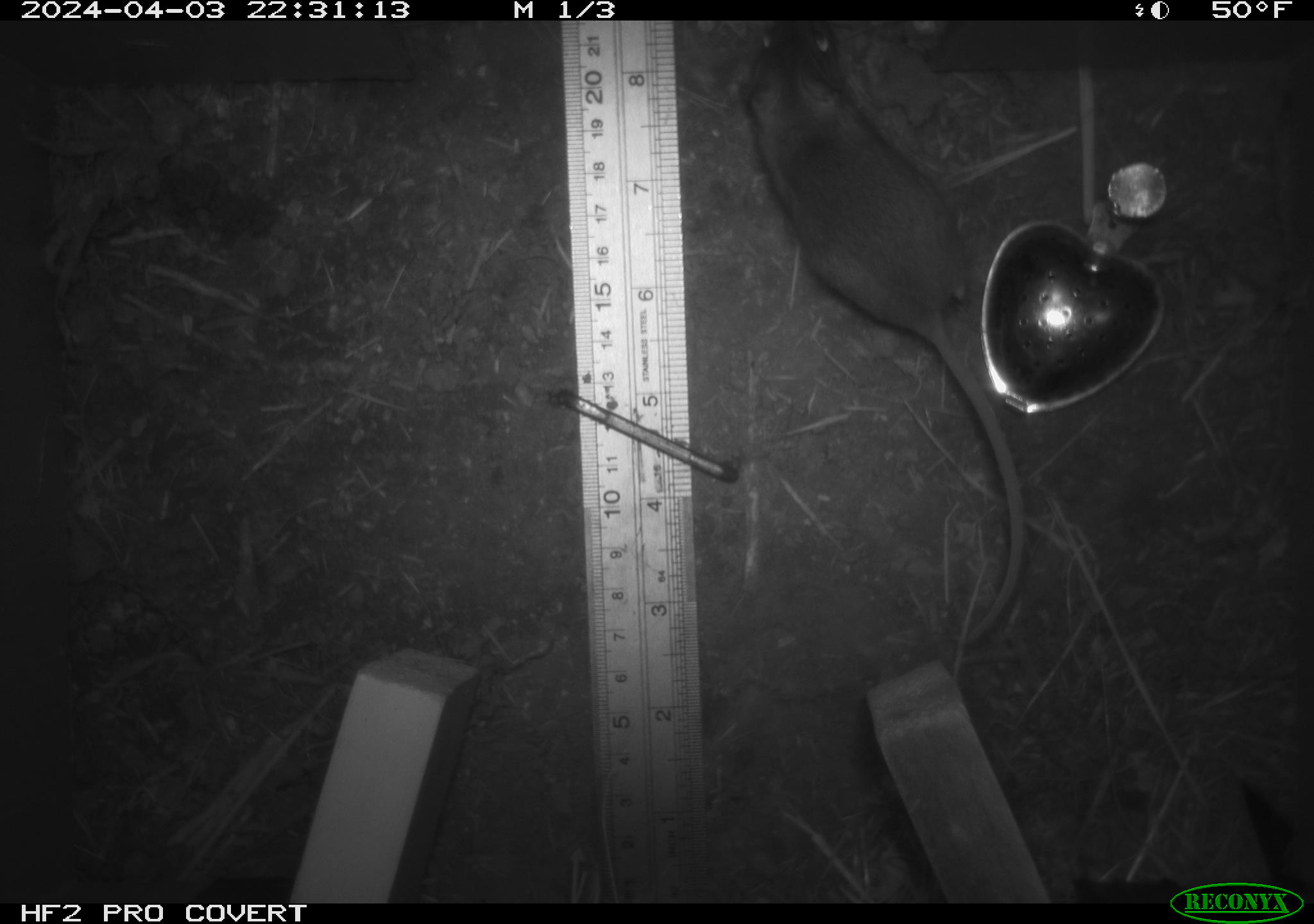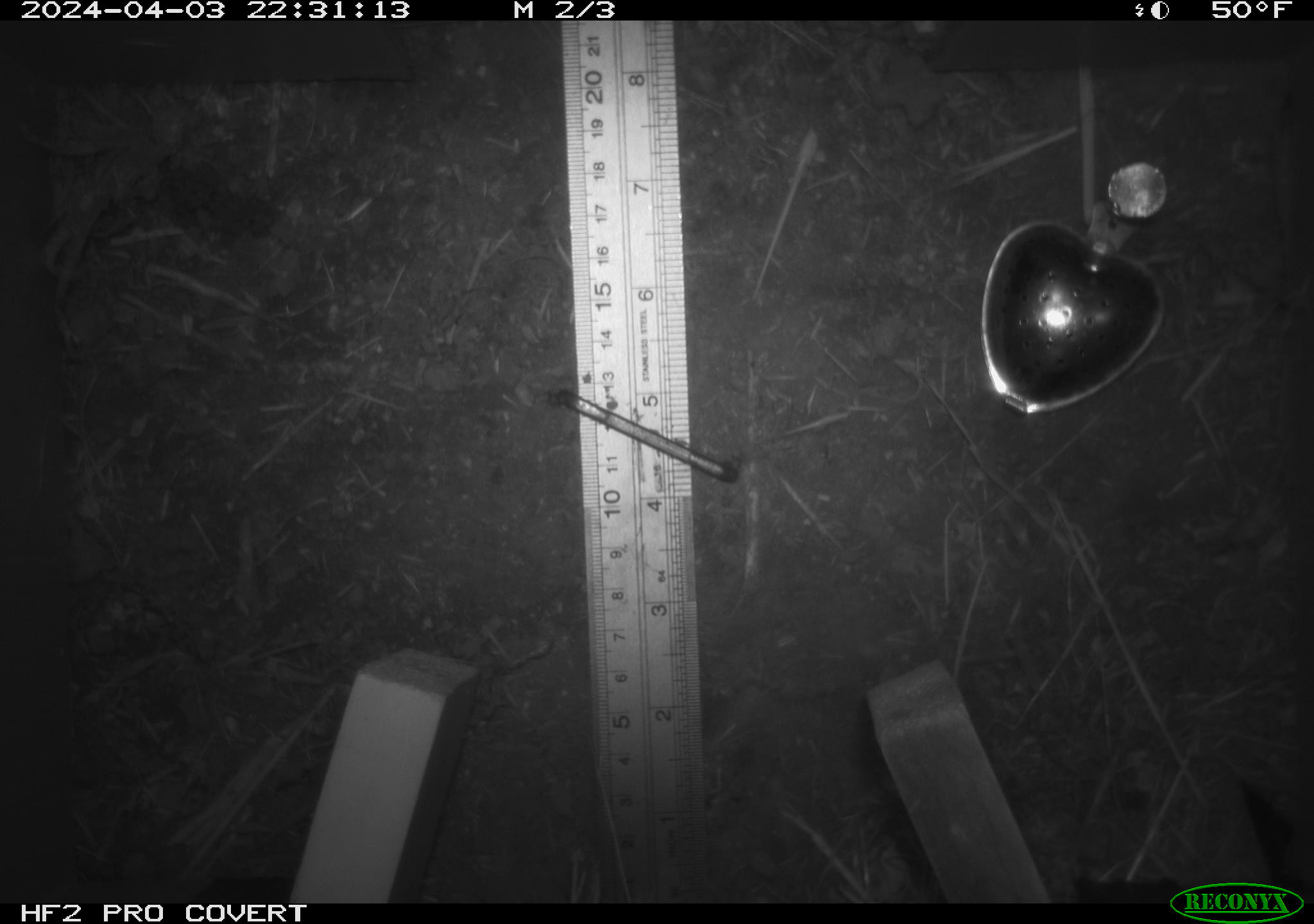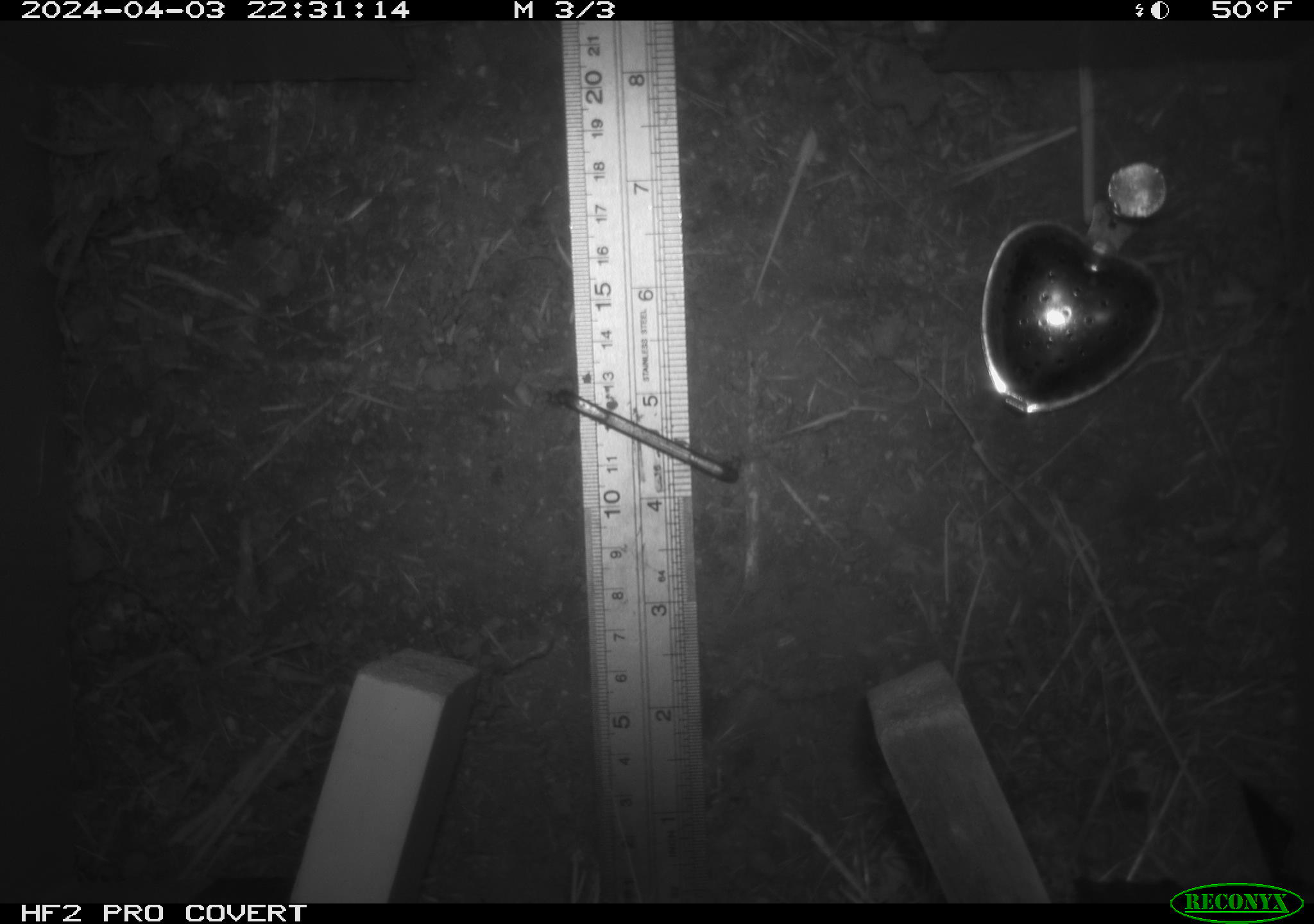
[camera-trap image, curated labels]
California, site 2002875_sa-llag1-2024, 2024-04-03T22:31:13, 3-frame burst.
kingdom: Animalia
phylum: Chordata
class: Mammalia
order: Rodentia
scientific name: Rodentia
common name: mouse species